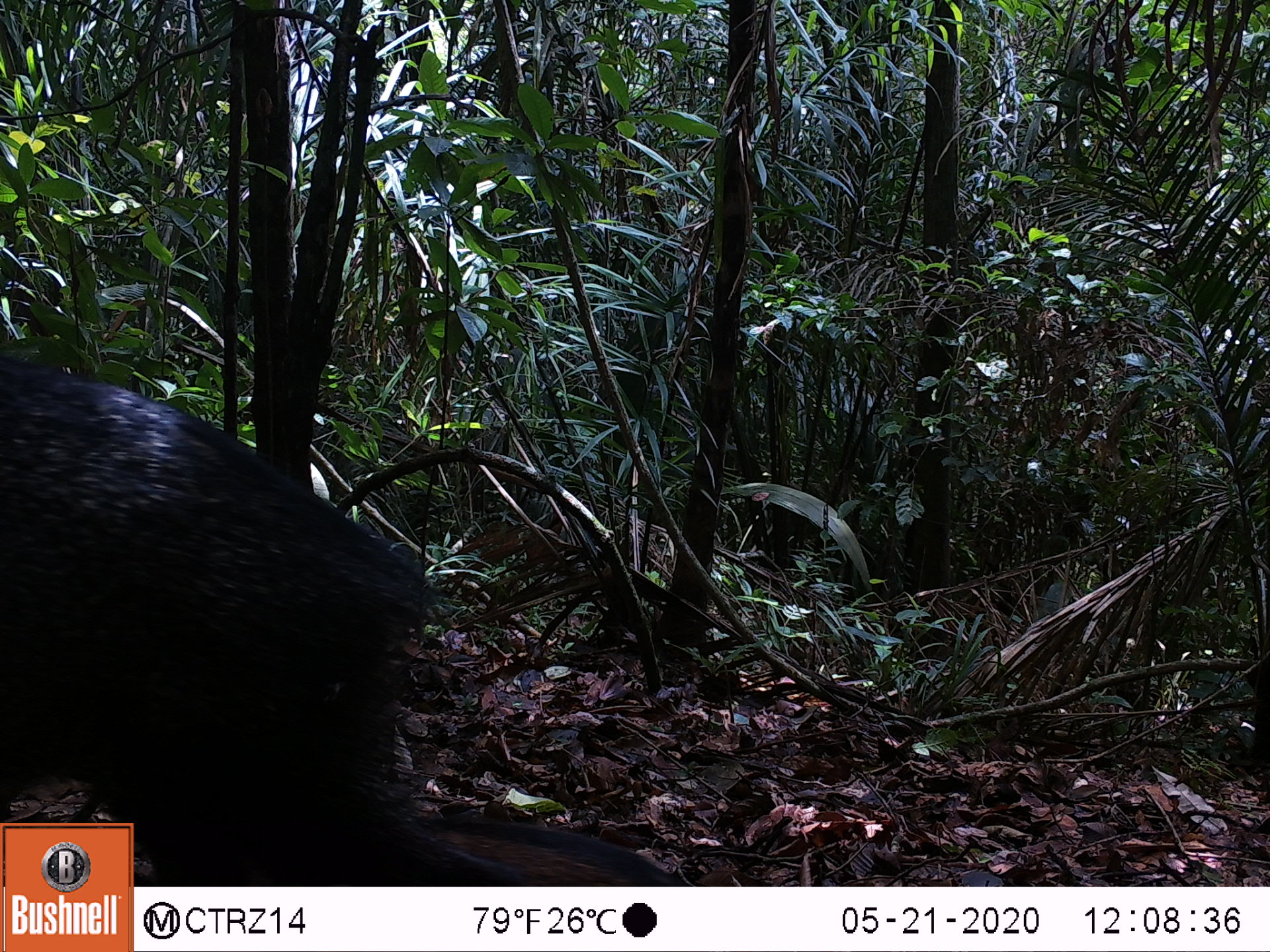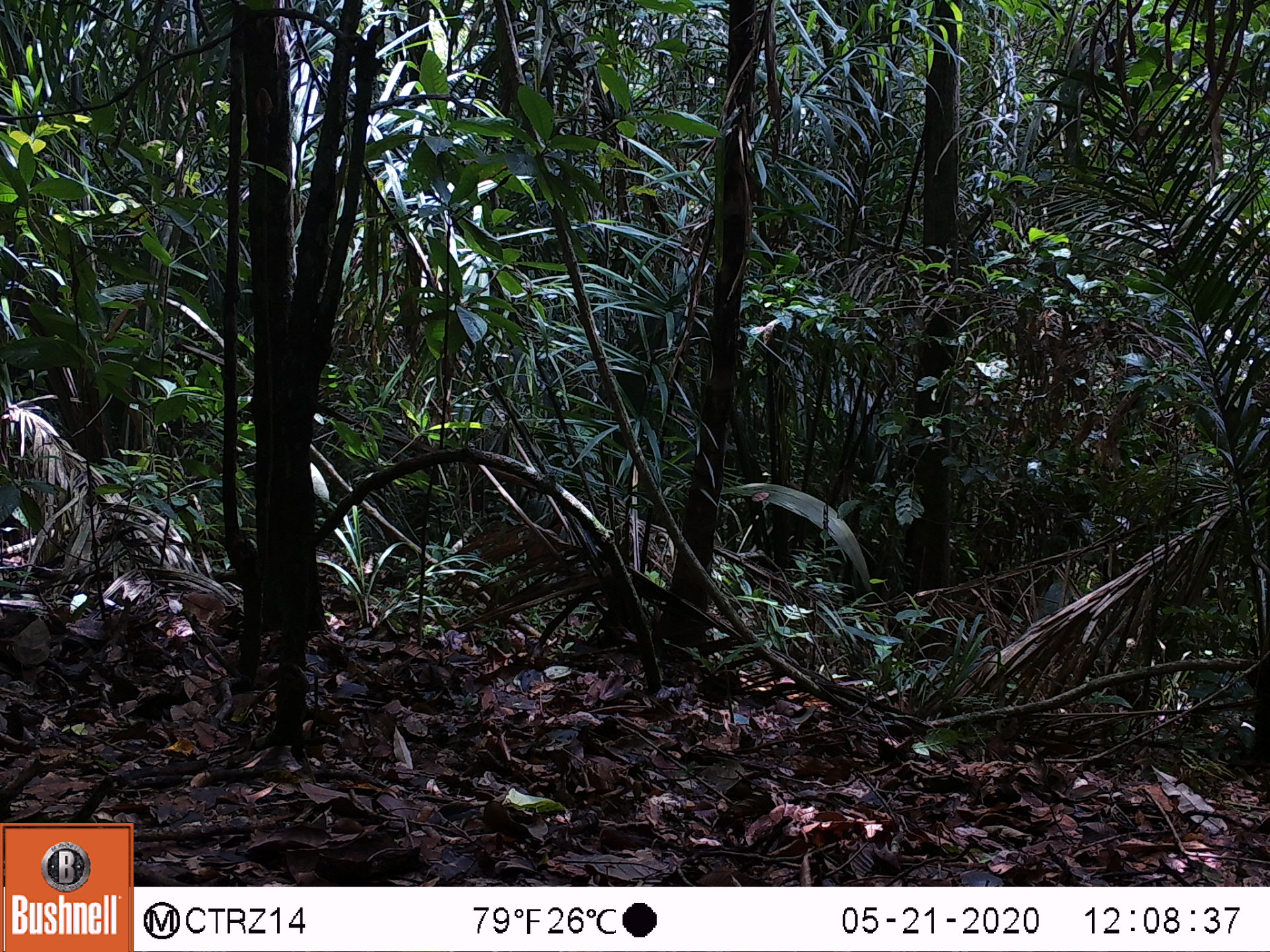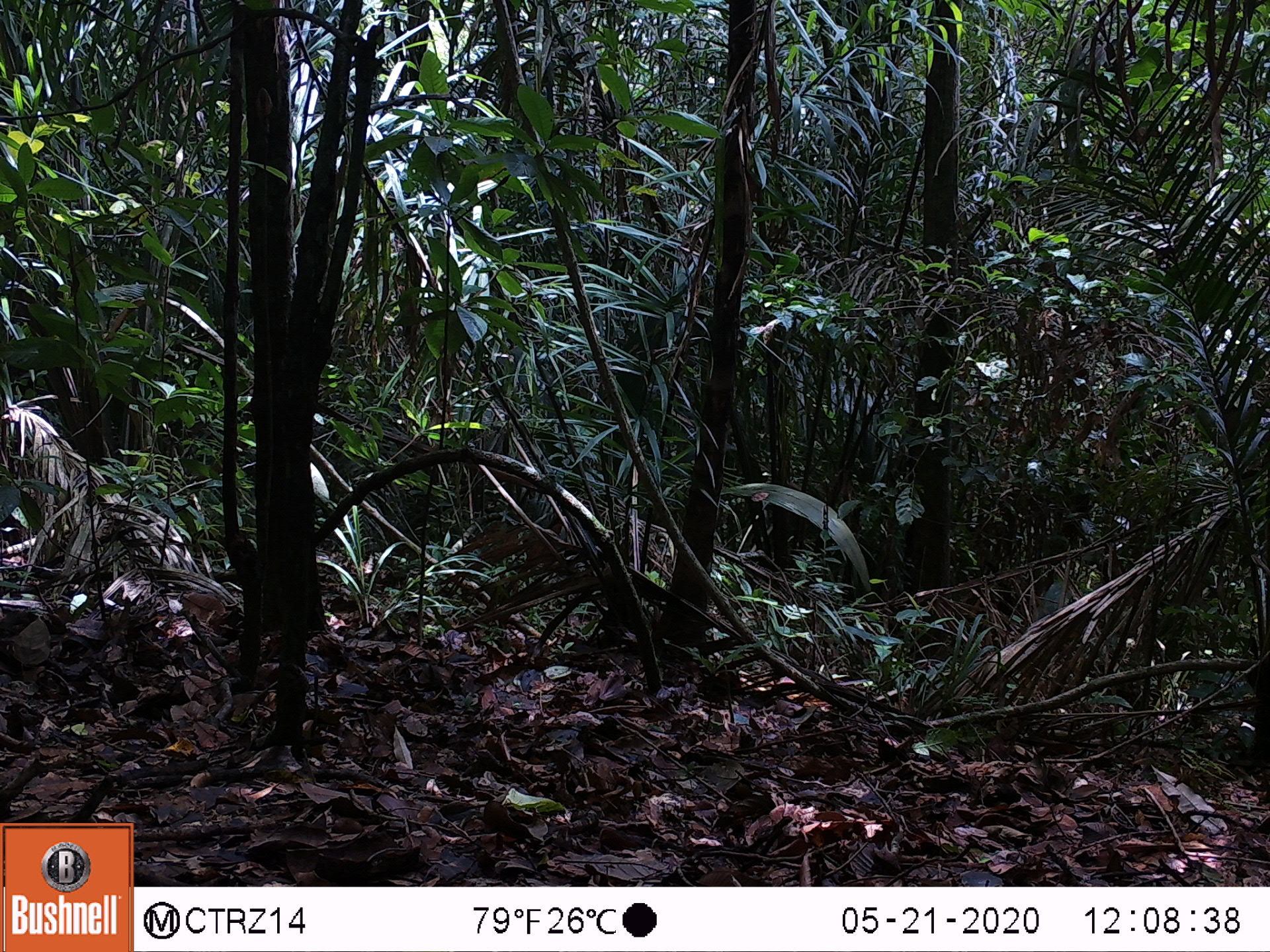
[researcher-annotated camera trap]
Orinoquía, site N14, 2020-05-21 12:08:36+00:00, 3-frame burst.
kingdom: Animalia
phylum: Chordata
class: Mammalia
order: Artiodactyla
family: Tayassuidae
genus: Pecari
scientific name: Pecari tajacu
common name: collared peccary